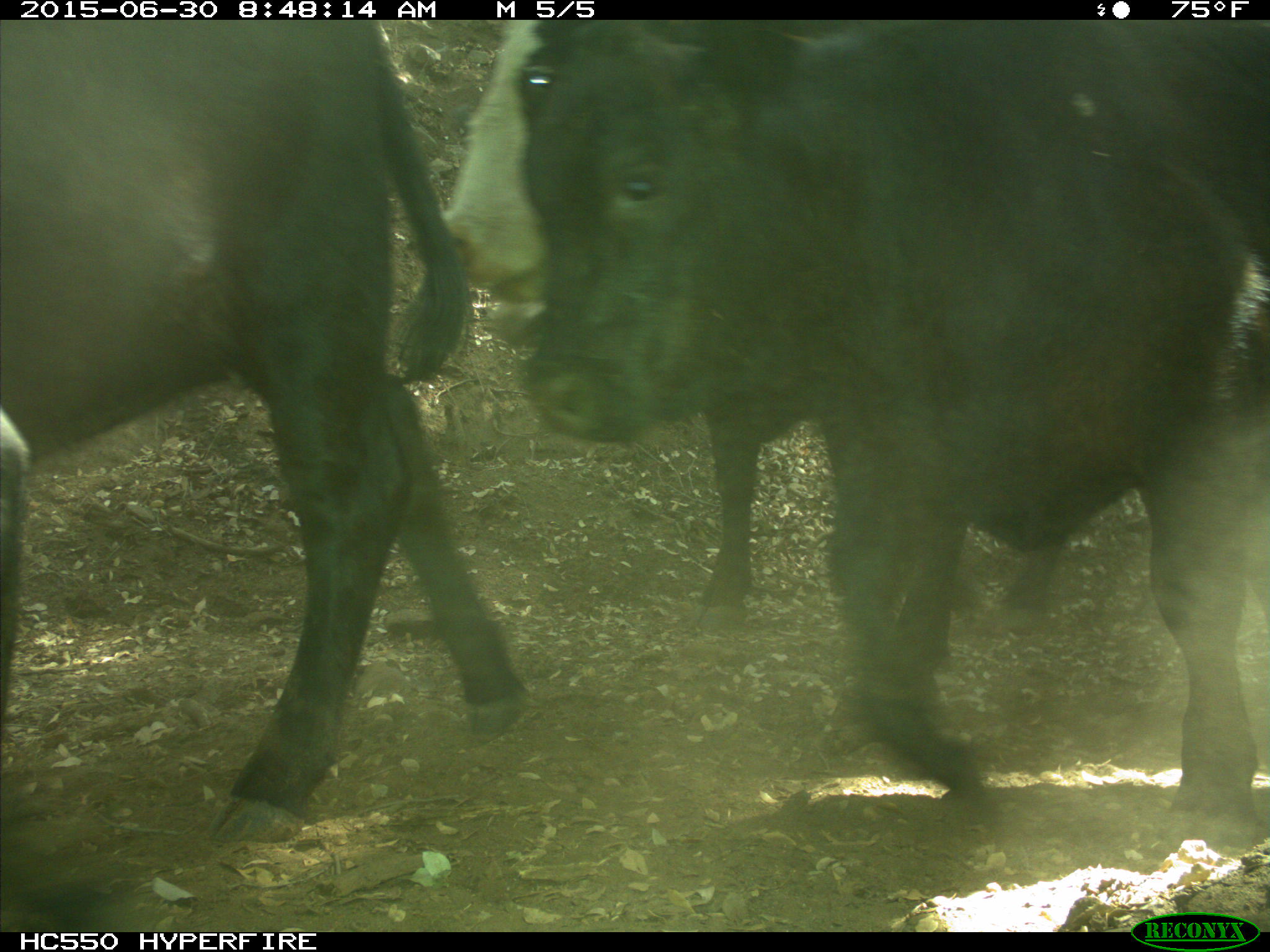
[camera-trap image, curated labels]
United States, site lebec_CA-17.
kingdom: Animalia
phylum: Chordata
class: Mammalia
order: Artiodactyla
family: Bovidae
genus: Bos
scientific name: Bos taurus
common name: domestic cow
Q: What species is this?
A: Bos taurus (domestic cow).